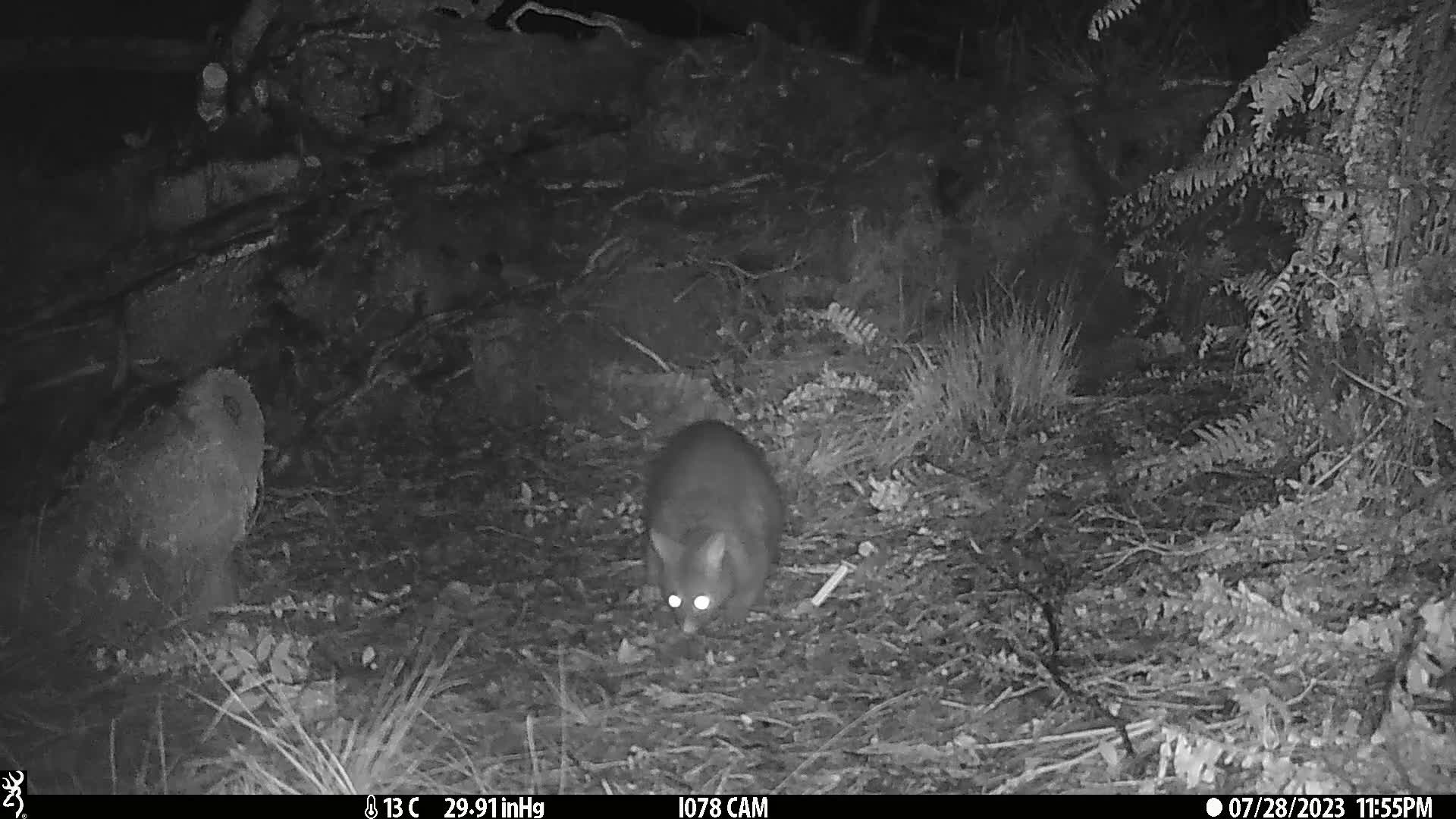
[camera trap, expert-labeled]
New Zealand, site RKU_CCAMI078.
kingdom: Animalia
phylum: Chordata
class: Mammalia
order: Diprotodontia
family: Phalangeridae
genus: Trichosurus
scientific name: Trichosurus vulpecula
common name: common brushtail possum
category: possum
Possum (common brushtail possum) (Trichosurus vulpecula).